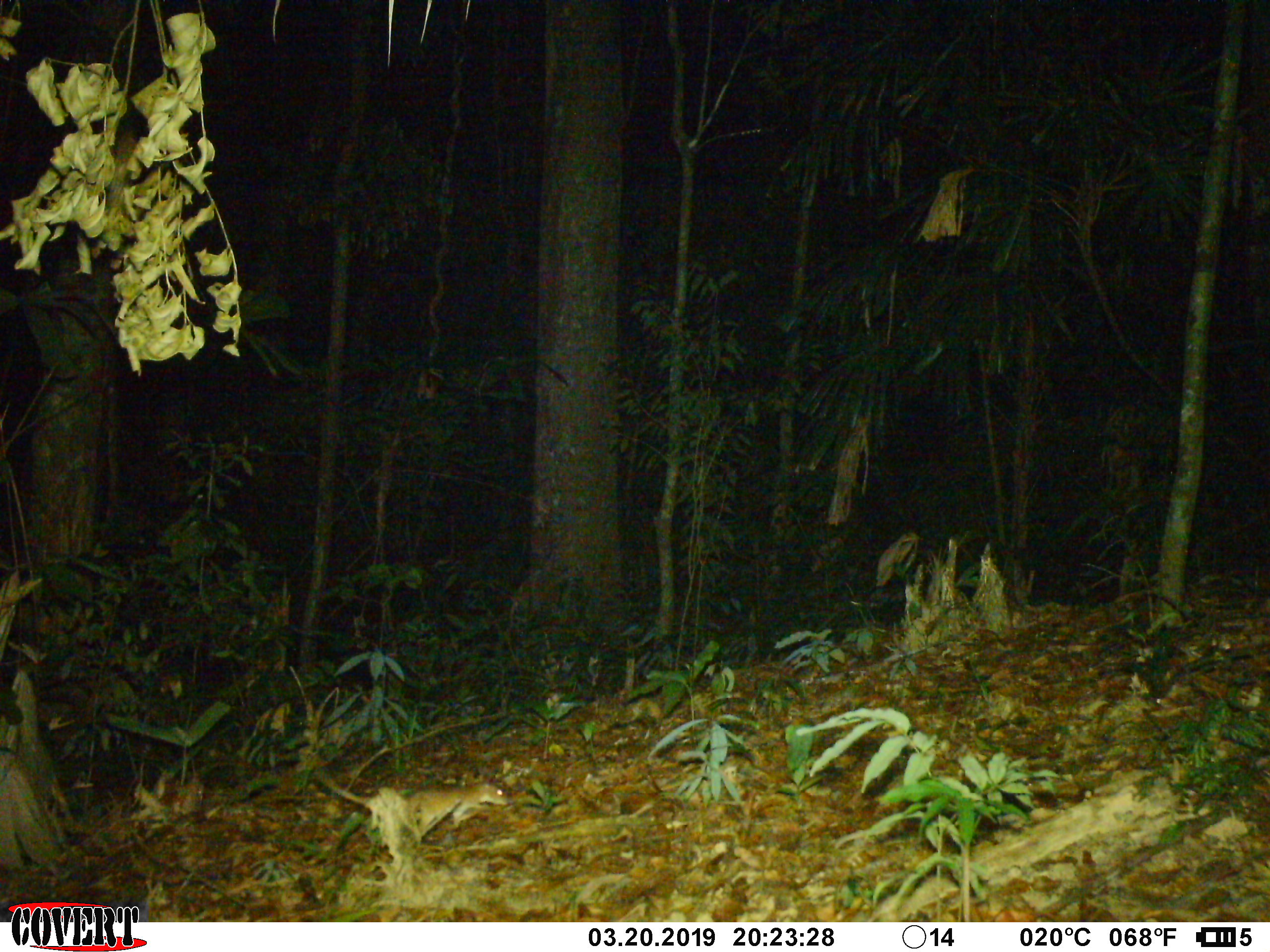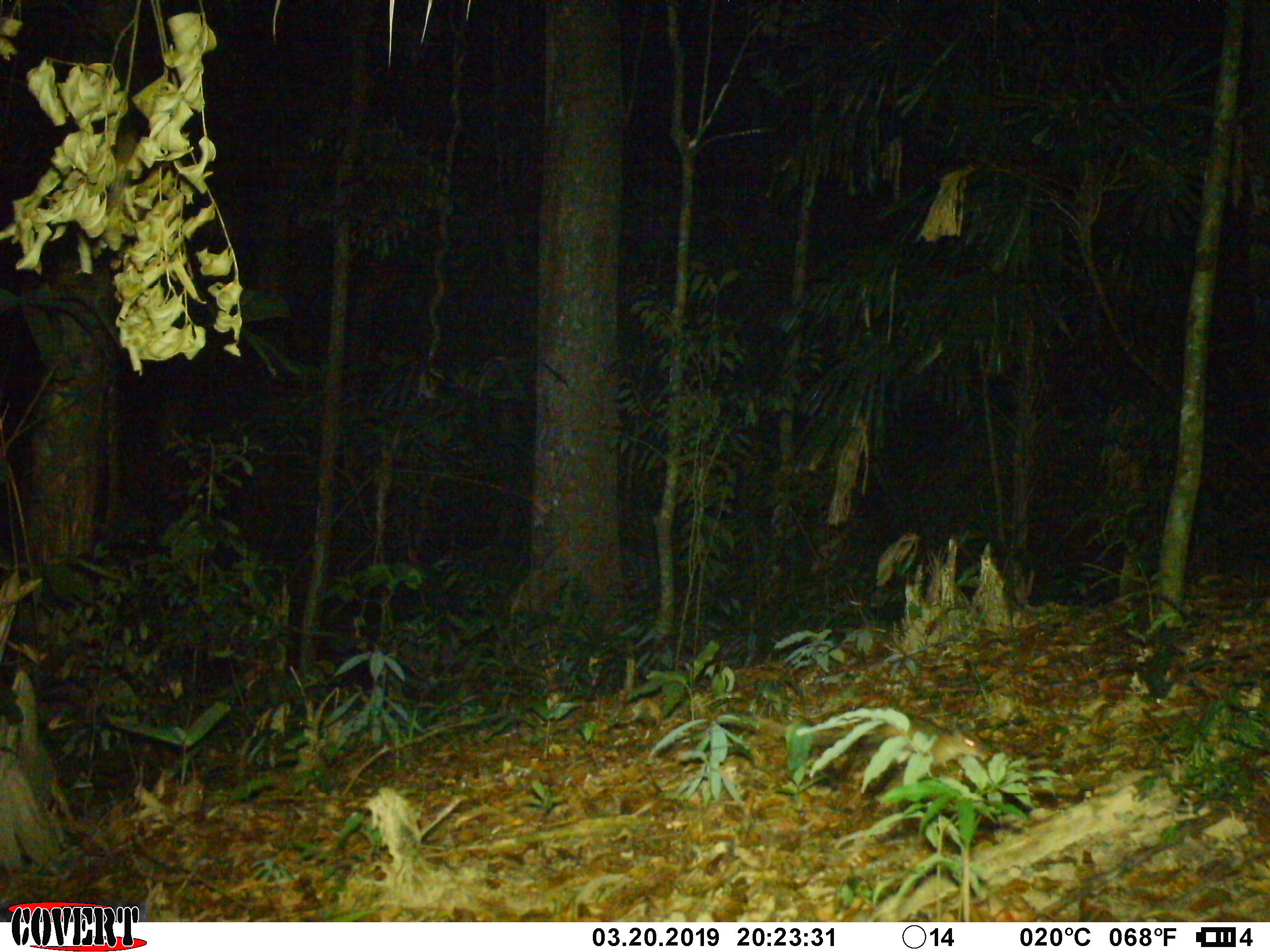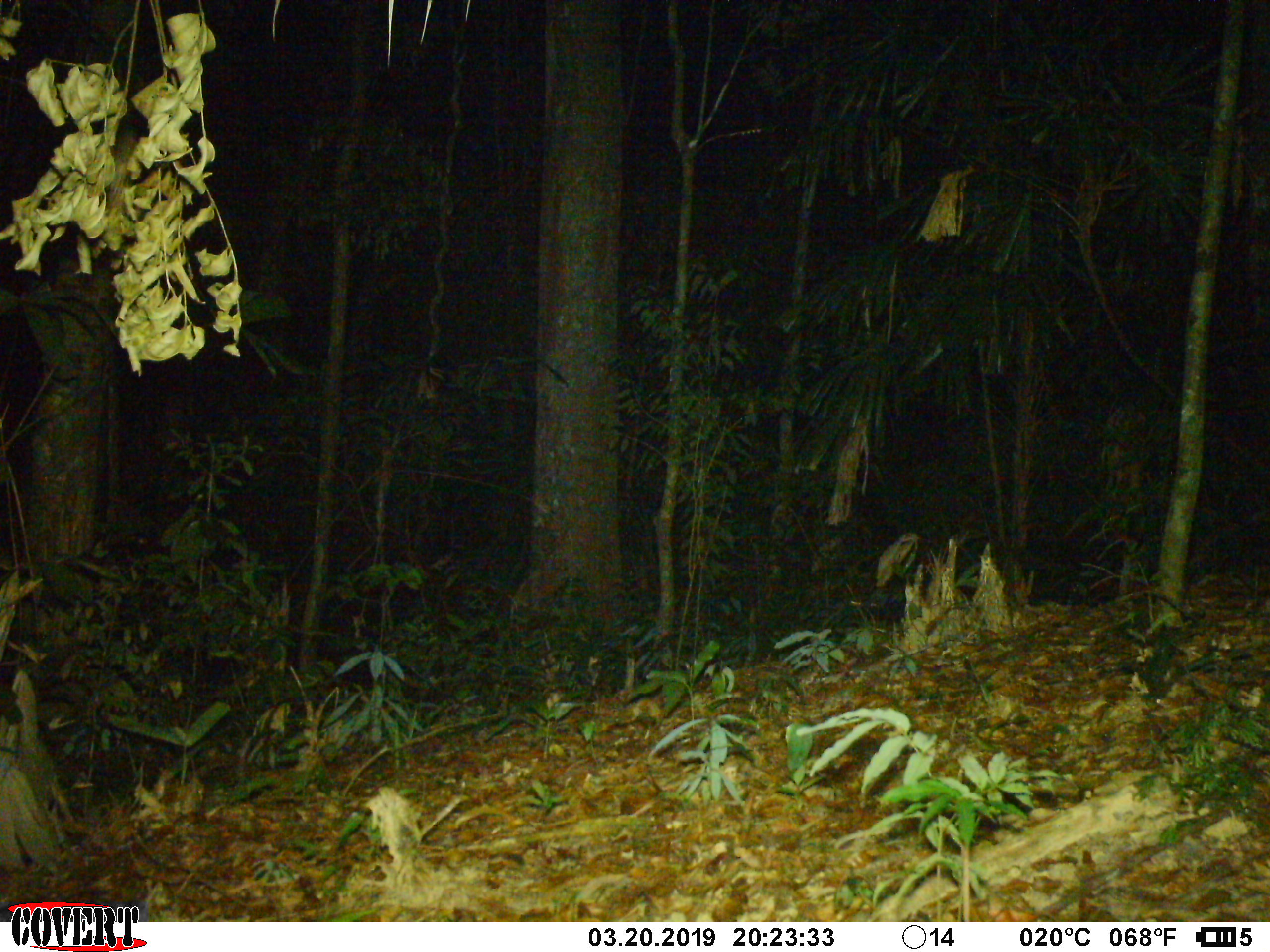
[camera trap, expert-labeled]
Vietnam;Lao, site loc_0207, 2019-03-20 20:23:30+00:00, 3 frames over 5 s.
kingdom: Animalia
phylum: Chordata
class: Mammalia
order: Rodentia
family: Muridae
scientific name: Muridae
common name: old-world mice and rats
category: unidentified murid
Unidentified murid (old-world mice and rats) (Muridae). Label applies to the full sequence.